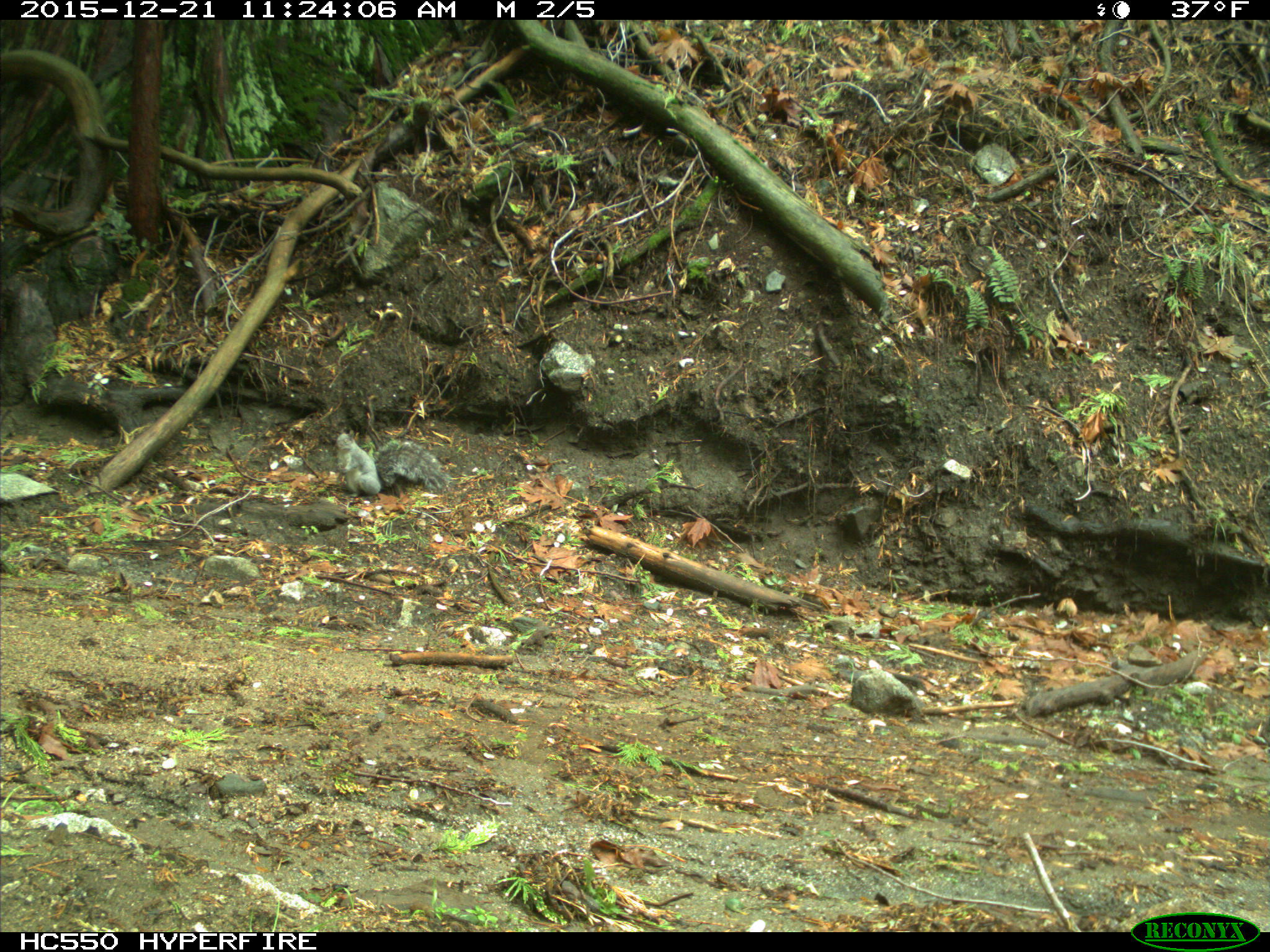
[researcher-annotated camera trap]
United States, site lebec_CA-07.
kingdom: Animalia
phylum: Chordata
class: Mammalia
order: Rodentia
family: Sciuridae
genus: Sciurus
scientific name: Sciurus carolinensis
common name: eastern gray squirrel